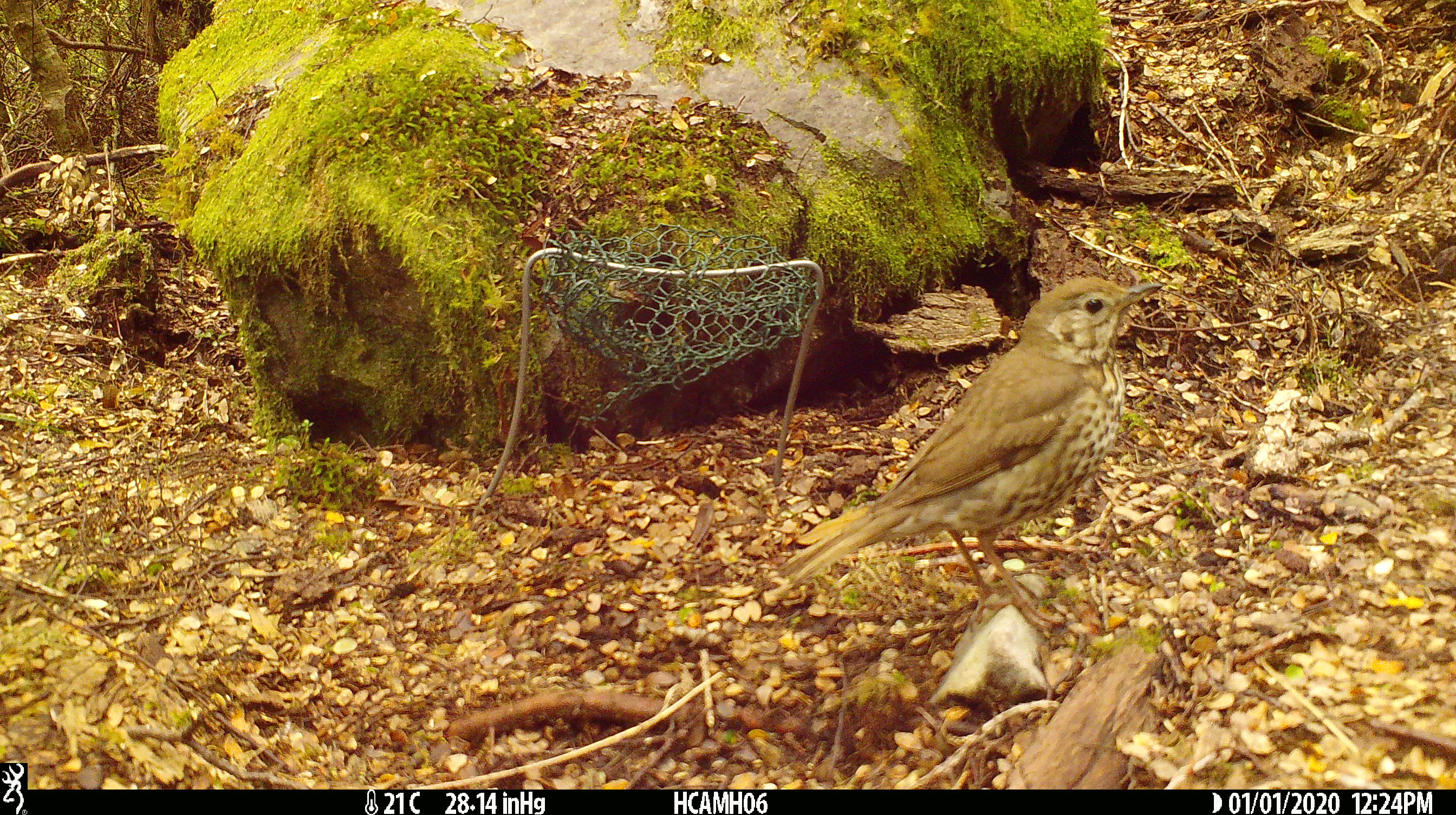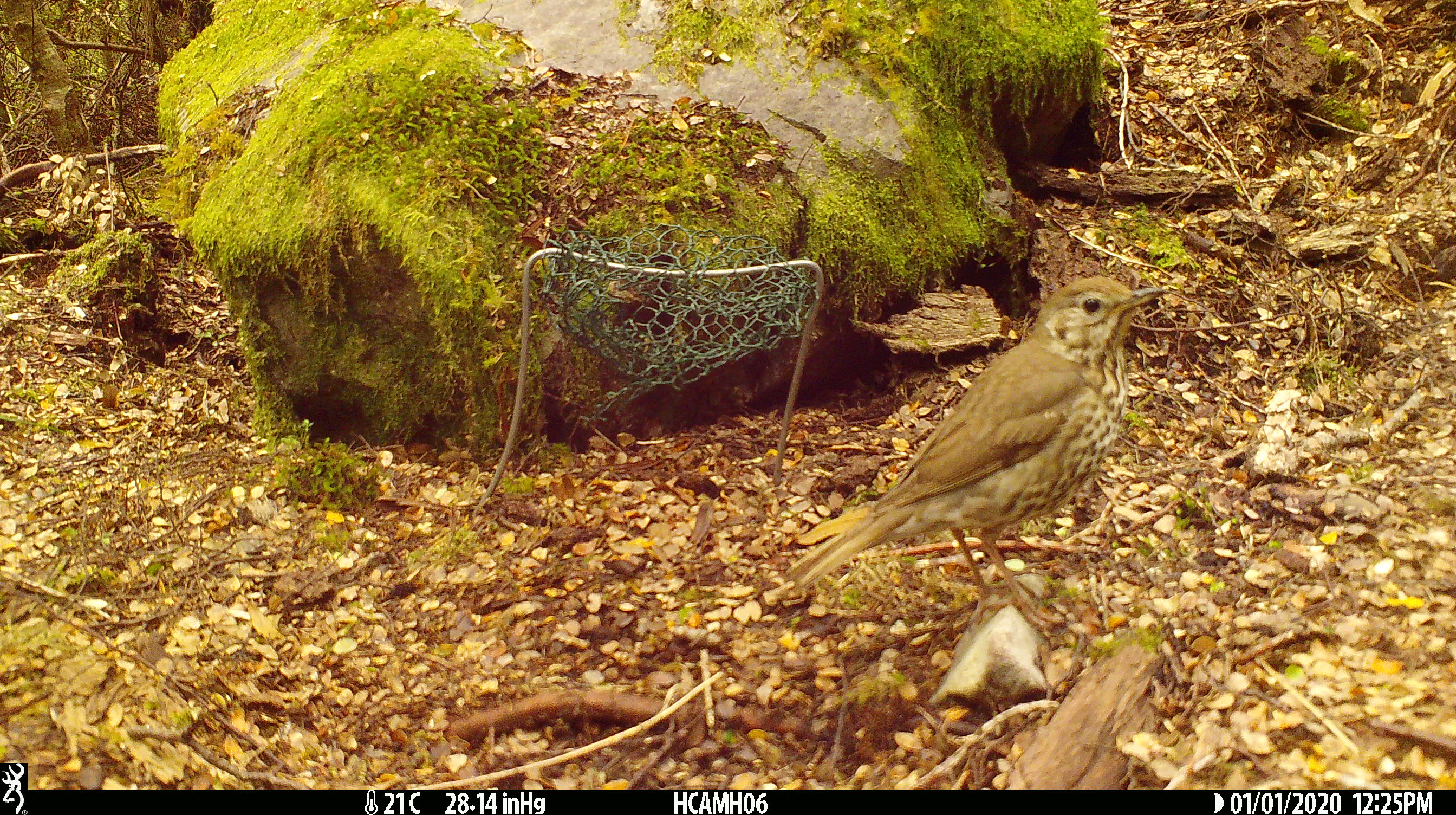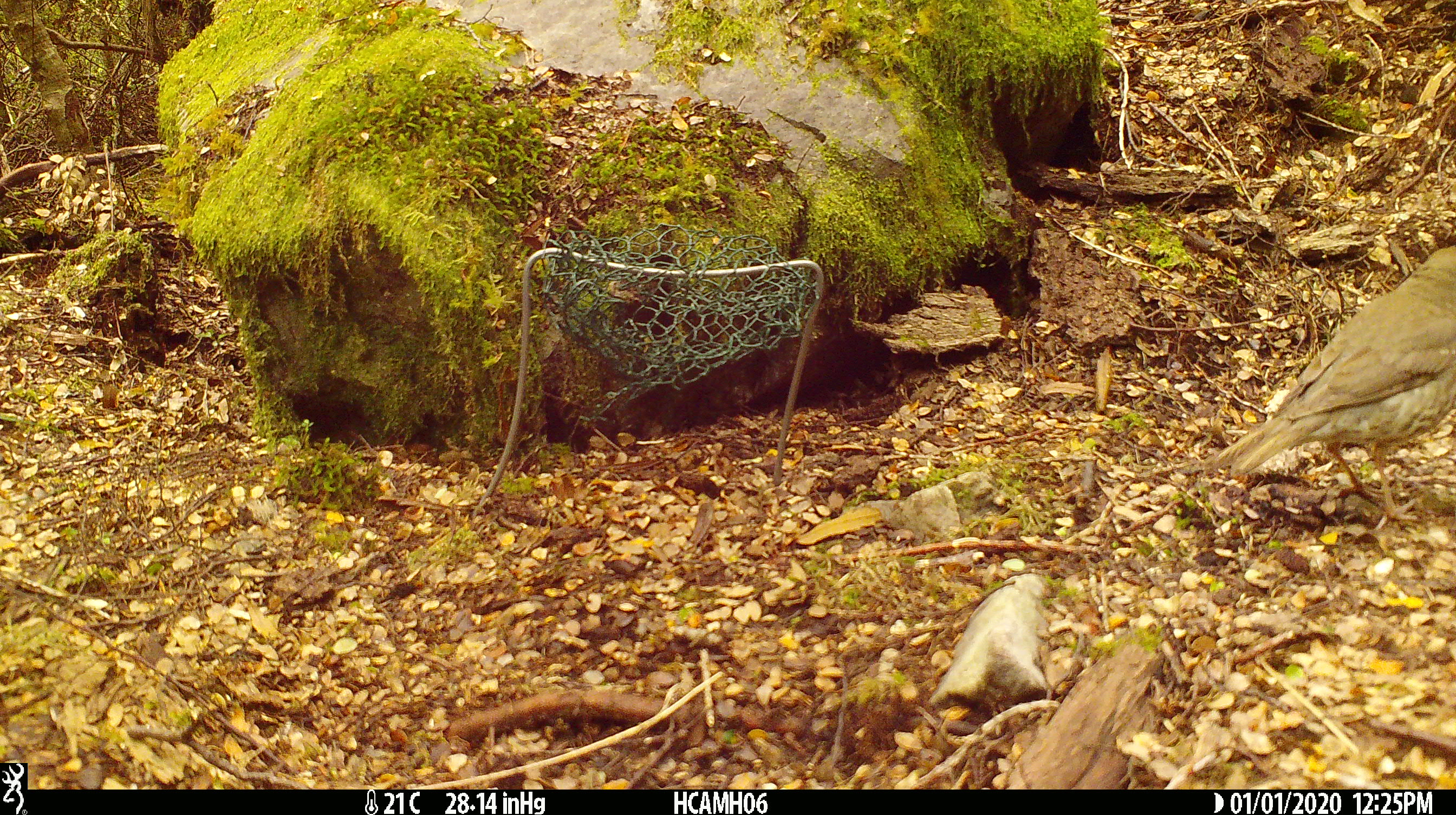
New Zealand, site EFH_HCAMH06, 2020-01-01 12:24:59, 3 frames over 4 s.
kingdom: Animalia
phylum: Chordata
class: Aves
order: Passeriformes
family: Turdidae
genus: Turdus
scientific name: Turdus philomelos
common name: song thrush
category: thrush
Thrush (song thrush) (Turdus philomelos).